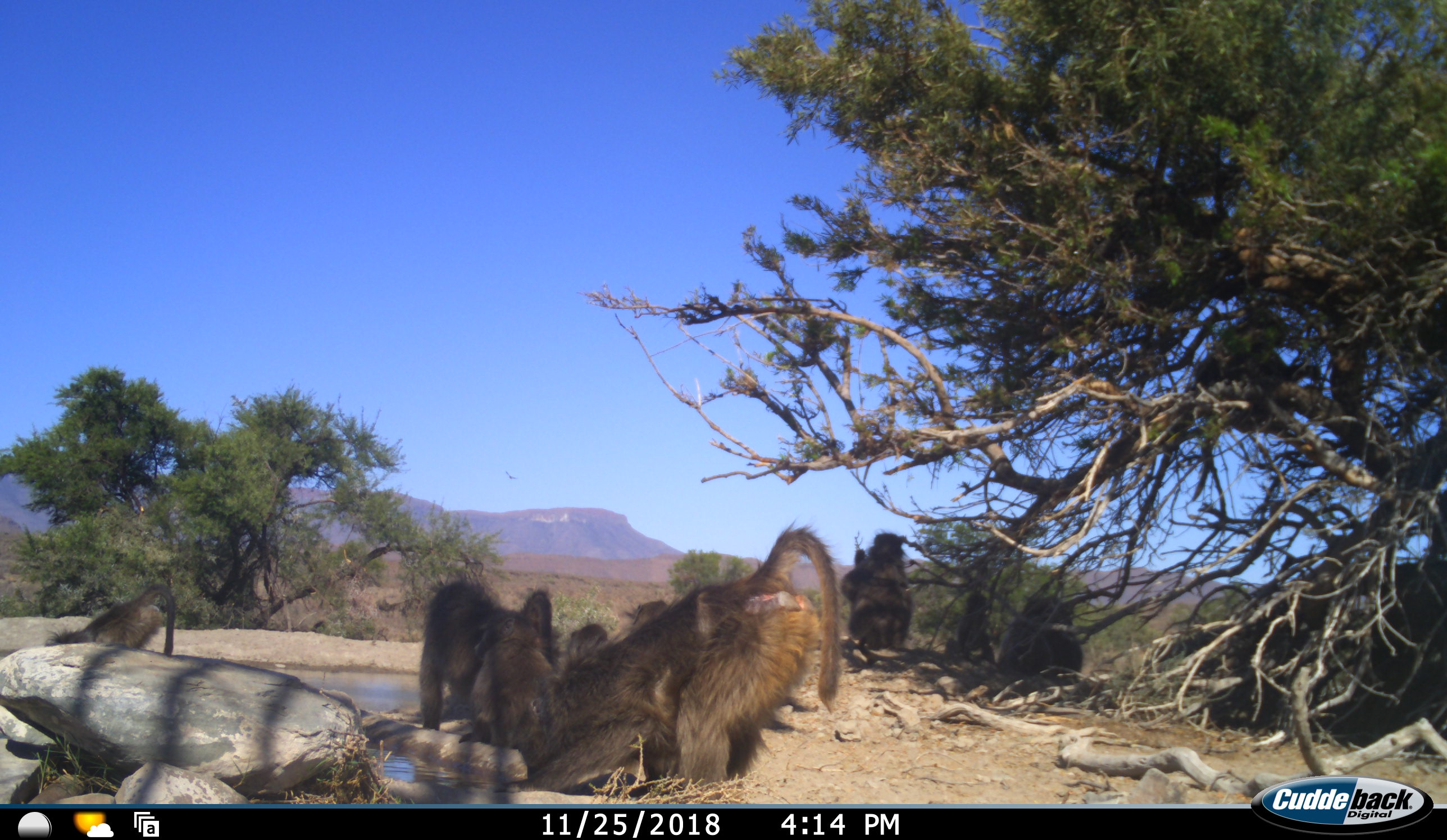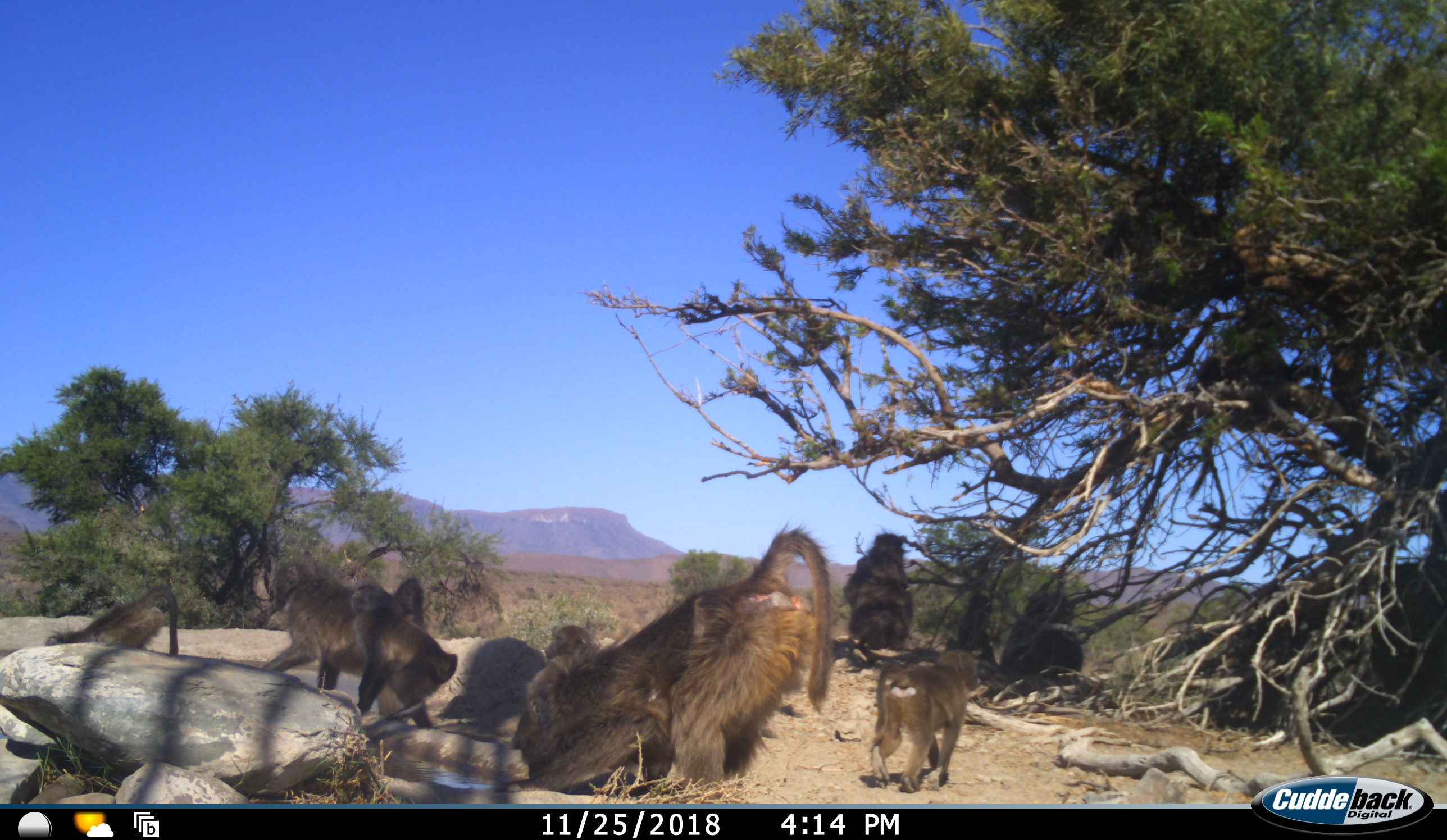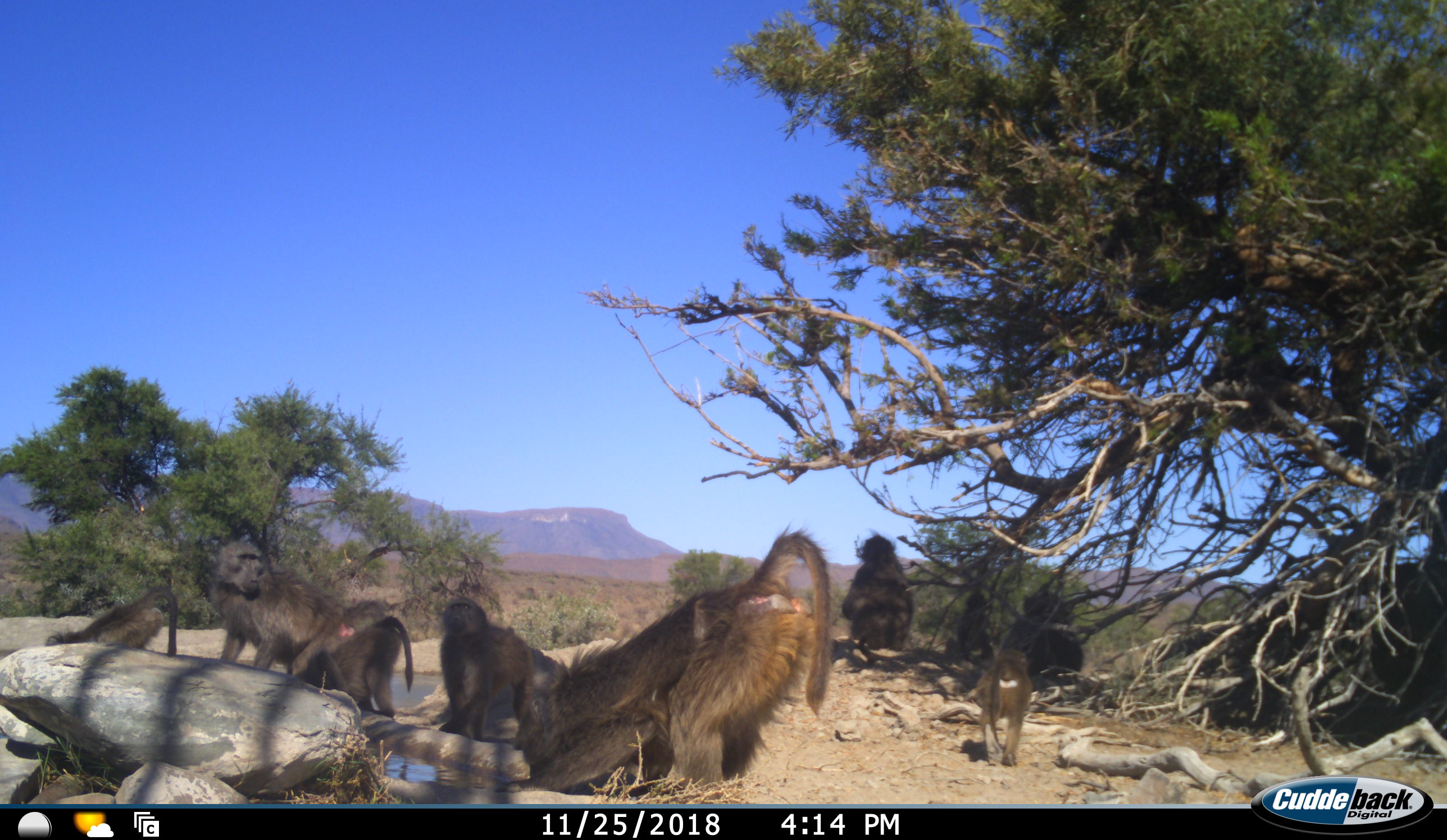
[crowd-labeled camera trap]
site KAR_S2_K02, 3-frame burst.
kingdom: Animalia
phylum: Chordata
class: Mammalia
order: Primates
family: Cercopithecidae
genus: Papio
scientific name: Papio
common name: baboon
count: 10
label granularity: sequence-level